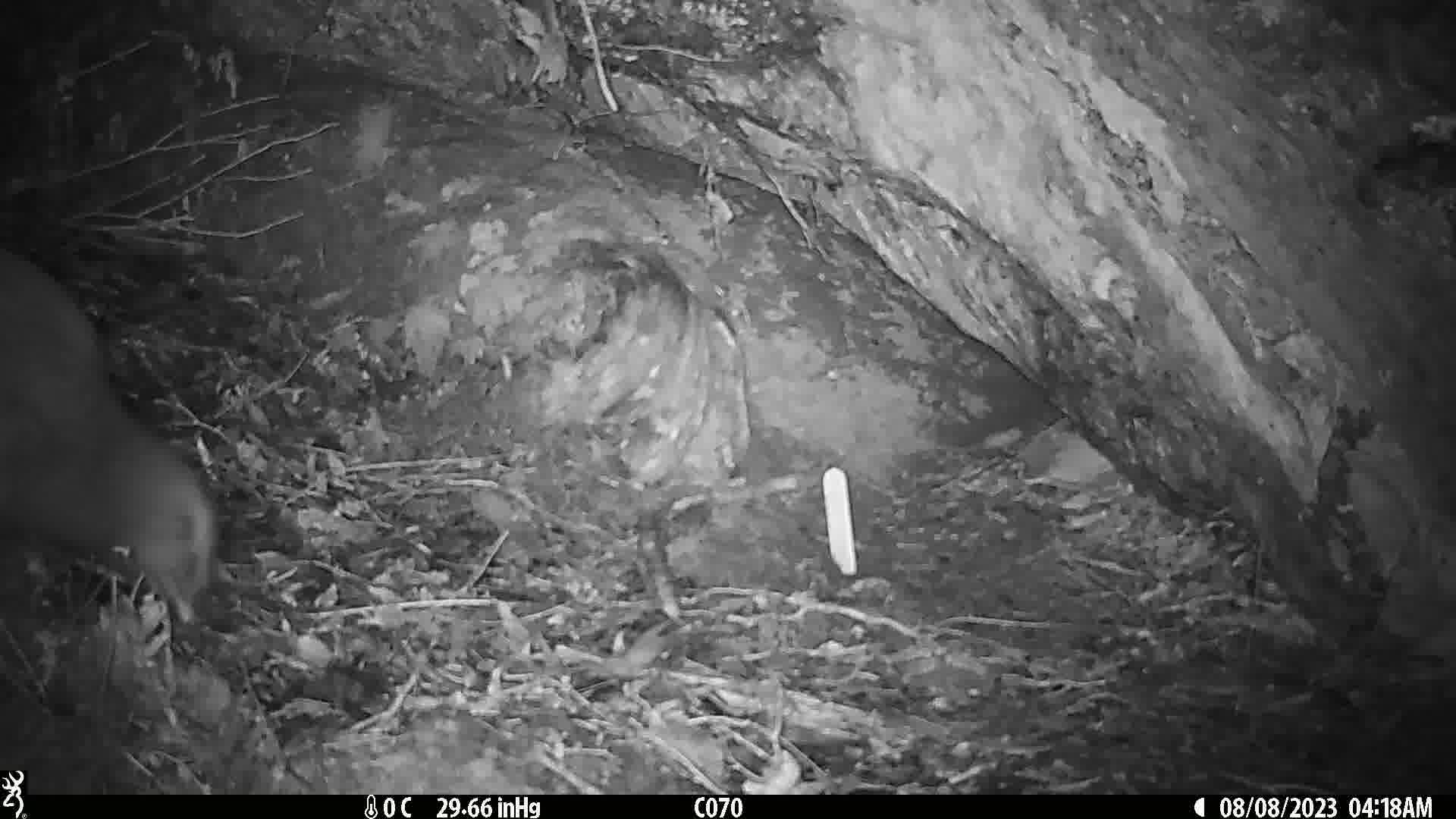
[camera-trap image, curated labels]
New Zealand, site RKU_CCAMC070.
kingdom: Animalia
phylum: Chordata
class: Aves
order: Apterygiformes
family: Apterygidae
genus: Apteryx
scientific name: Apteryx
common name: kiwi